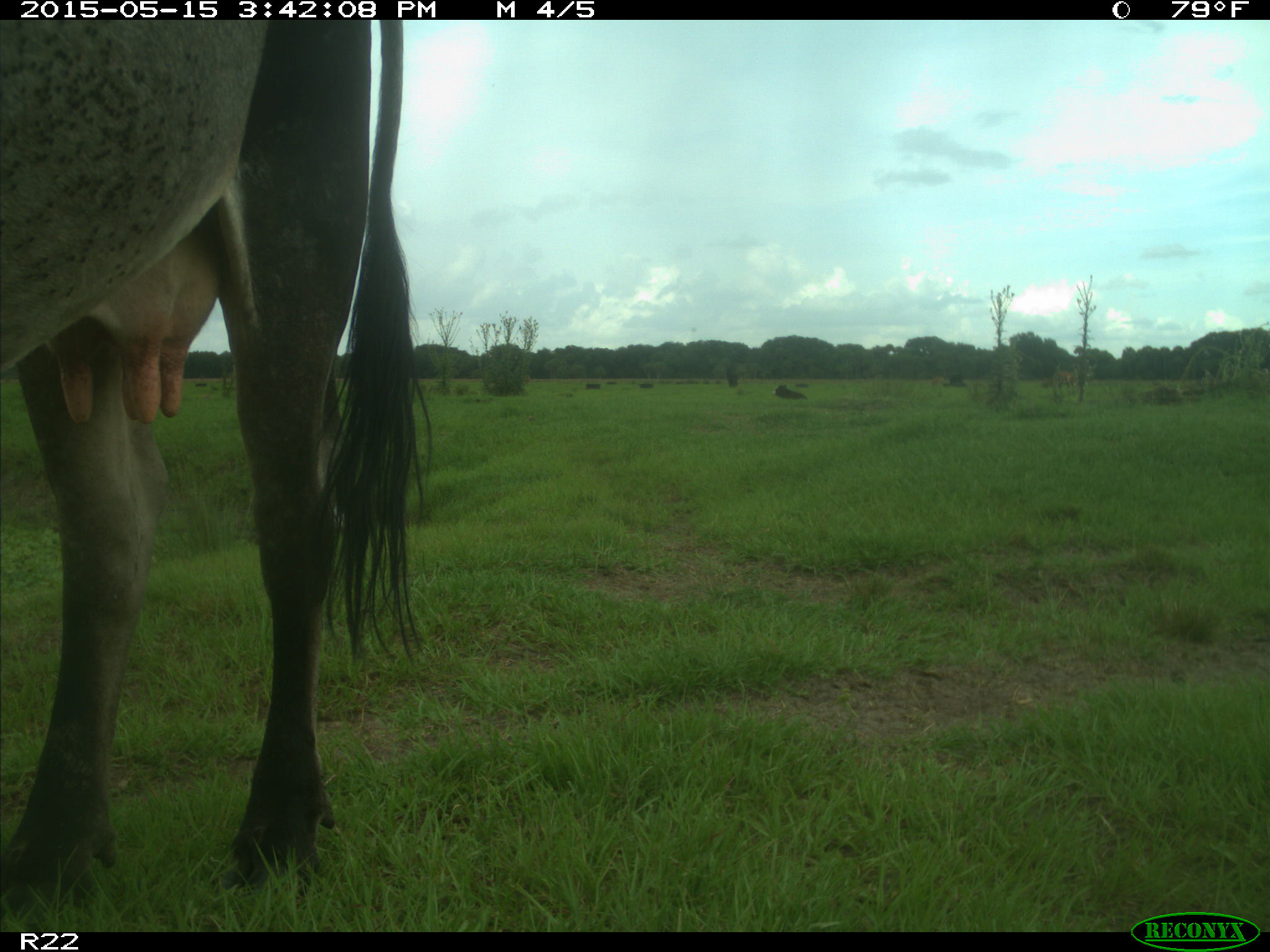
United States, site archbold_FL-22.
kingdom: Animalia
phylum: Chordata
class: Mammalia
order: Artiodactyla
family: Bovidae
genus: Bos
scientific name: Bos taurus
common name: domestic cow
Bos taurus (domestic cow).